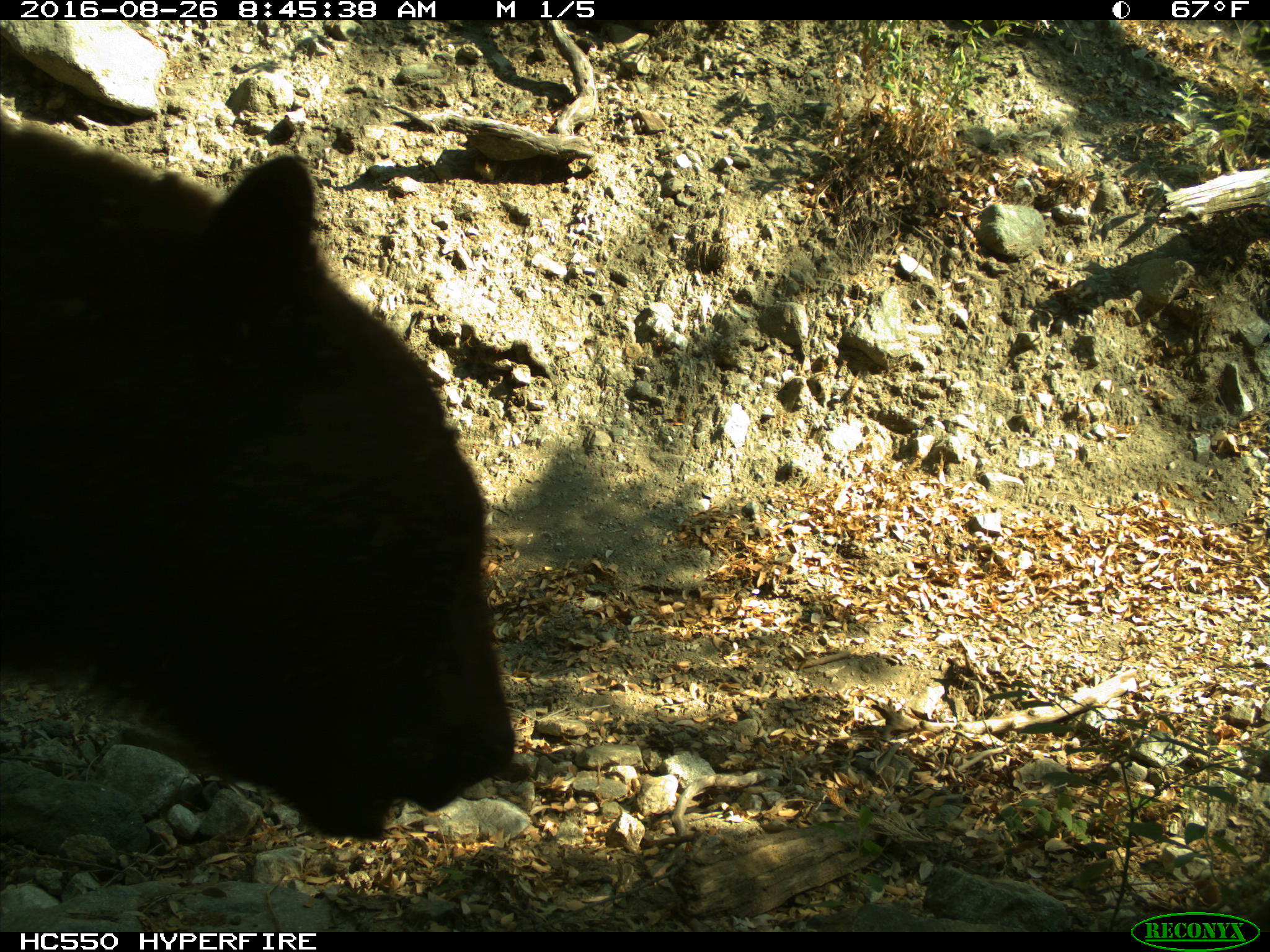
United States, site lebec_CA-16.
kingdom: Animalia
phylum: Chordata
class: Mammalia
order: Carnivora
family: Ursidae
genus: Ursus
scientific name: Ursus americanus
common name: american black bear